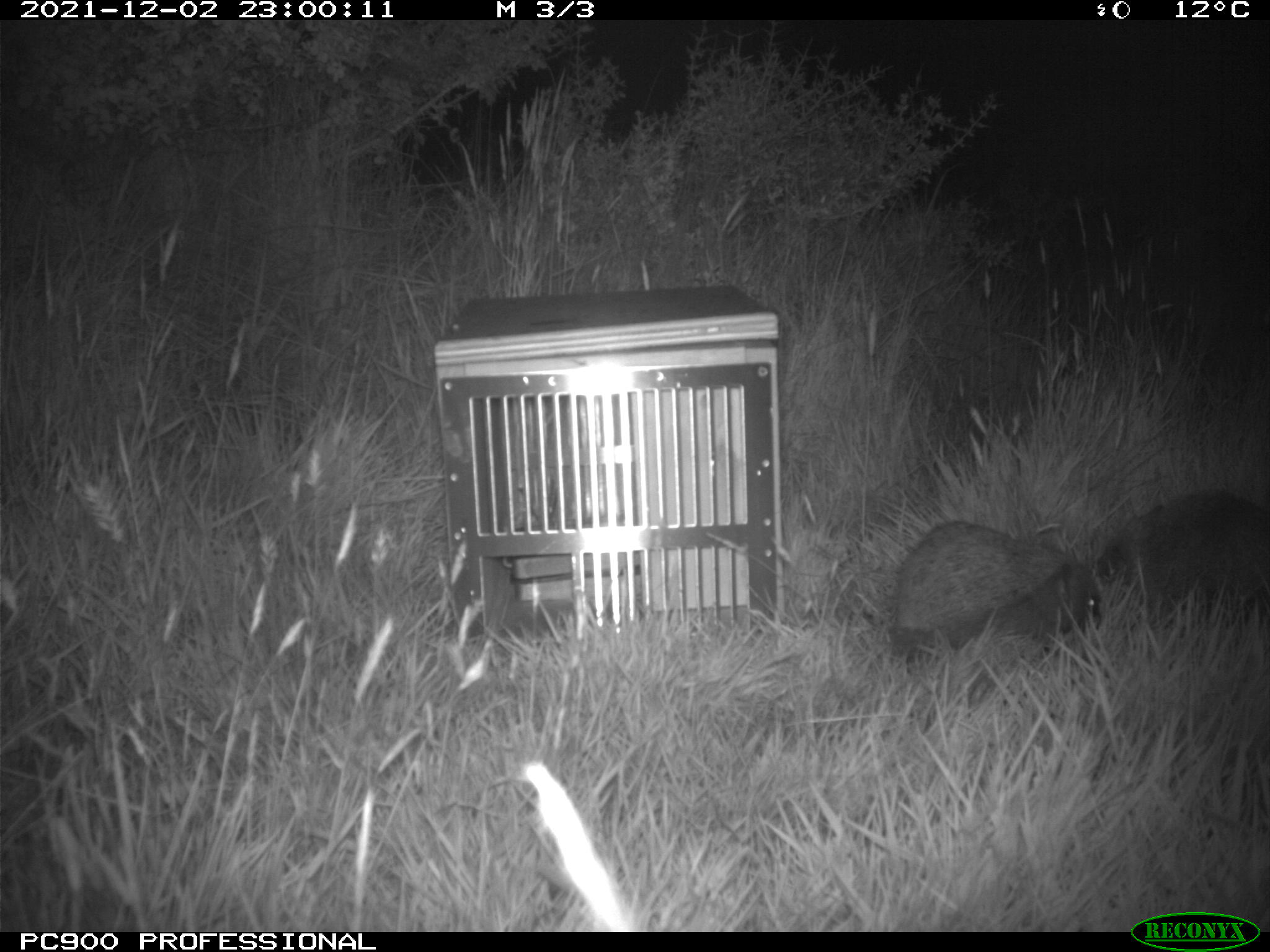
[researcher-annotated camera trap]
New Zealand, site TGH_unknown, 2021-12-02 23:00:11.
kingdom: Animalia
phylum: Chordata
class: Mammalia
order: Eulipotyphla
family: Erinaceidae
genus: Erinaceus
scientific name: Erinaceus europaeus europaeus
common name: european hedgehog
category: hedgehog